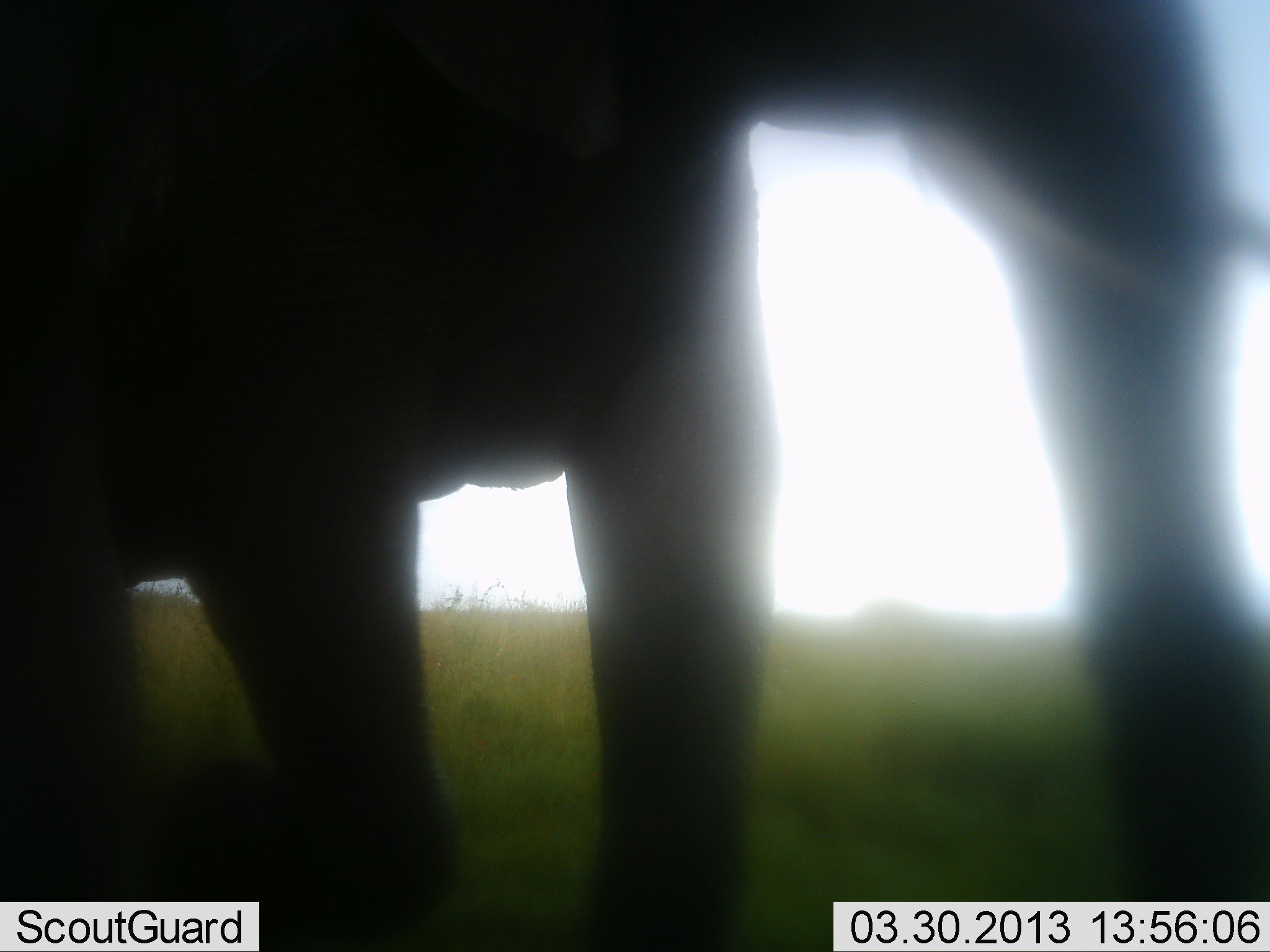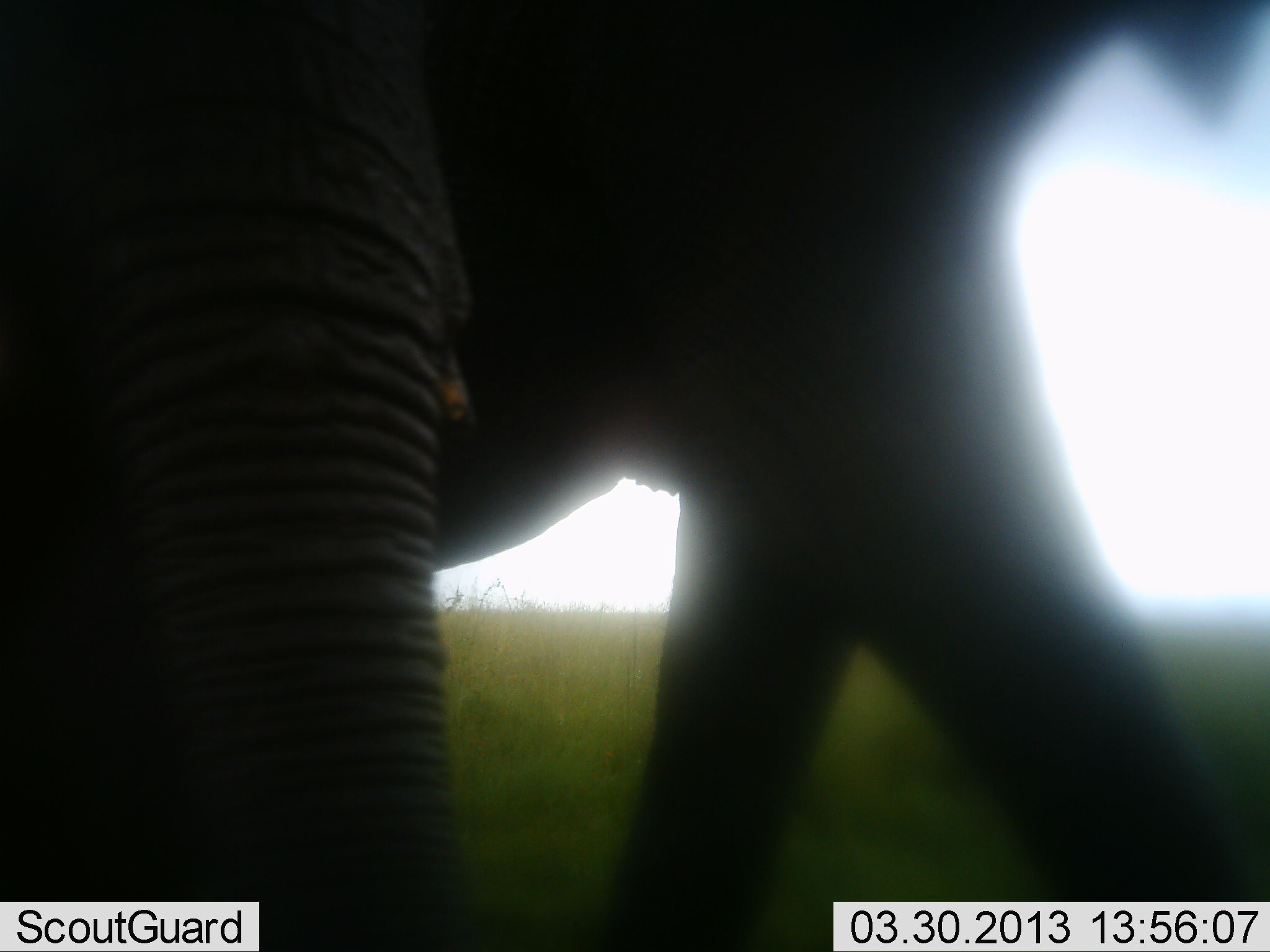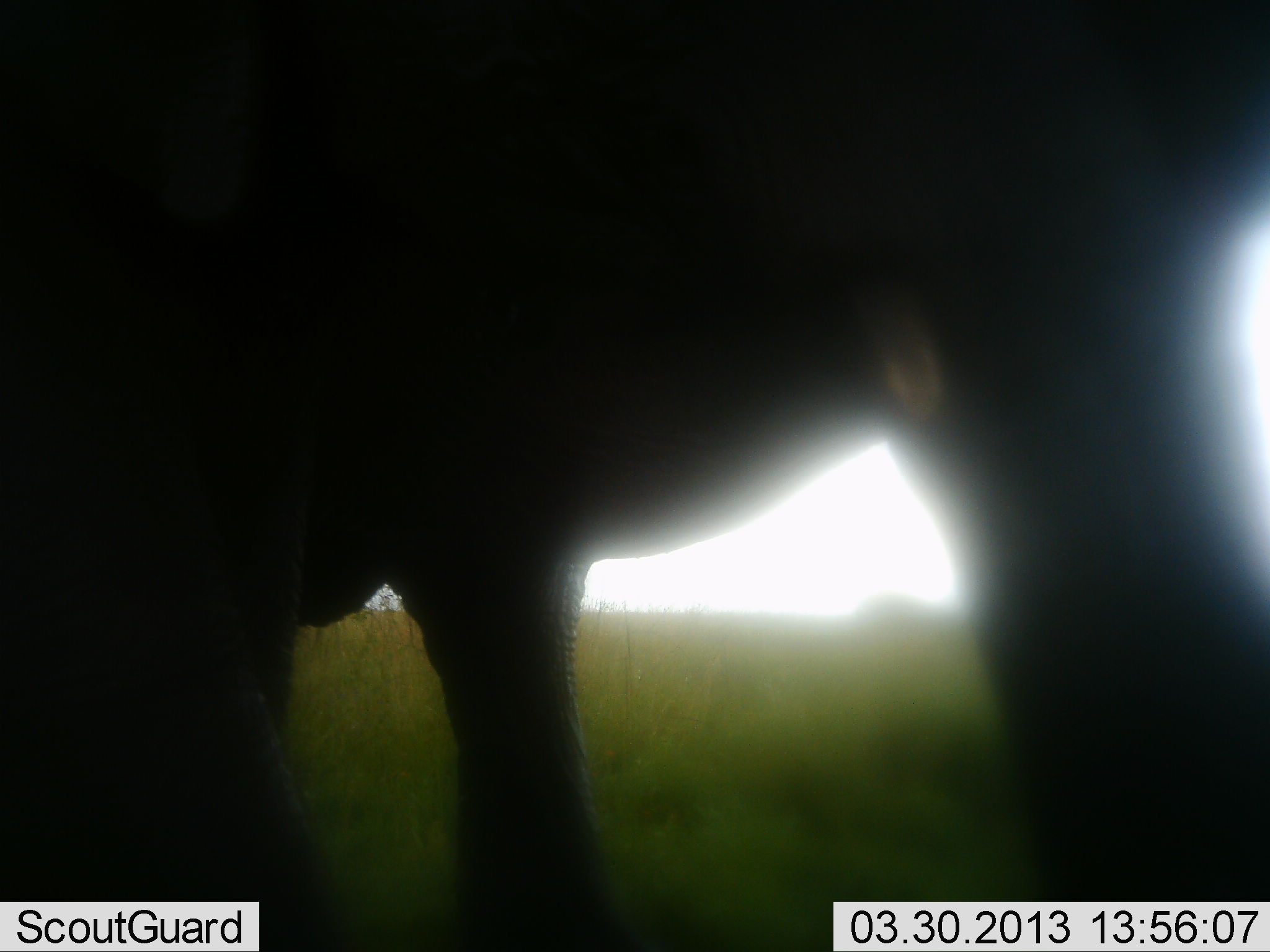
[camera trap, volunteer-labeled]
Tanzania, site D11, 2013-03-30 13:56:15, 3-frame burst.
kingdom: Animalia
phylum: Chordata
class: Mammalia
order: Proboscidea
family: Elephantidae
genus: Loxodonta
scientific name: Loxodonta africana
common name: african bush elephant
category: elephant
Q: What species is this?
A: Elephant (african bush elephant) (Loxodonta africana).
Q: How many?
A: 2.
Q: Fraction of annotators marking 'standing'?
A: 28%.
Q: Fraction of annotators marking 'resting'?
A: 0%.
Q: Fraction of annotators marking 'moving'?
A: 79%.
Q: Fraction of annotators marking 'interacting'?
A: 8%.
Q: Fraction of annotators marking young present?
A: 10%.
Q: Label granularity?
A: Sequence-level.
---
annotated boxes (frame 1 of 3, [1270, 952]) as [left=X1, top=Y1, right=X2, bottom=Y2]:
animal: [left=0, top=1, right=1269, bottom=952]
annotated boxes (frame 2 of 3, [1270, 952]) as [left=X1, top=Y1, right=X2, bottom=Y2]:
animal: [left=0, top=1, right=1269, bottom=952]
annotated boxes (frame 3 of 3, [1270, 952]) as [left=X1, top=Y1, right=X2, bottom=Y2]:
animal: [left=0, top=1, right=1269, bottom=952]